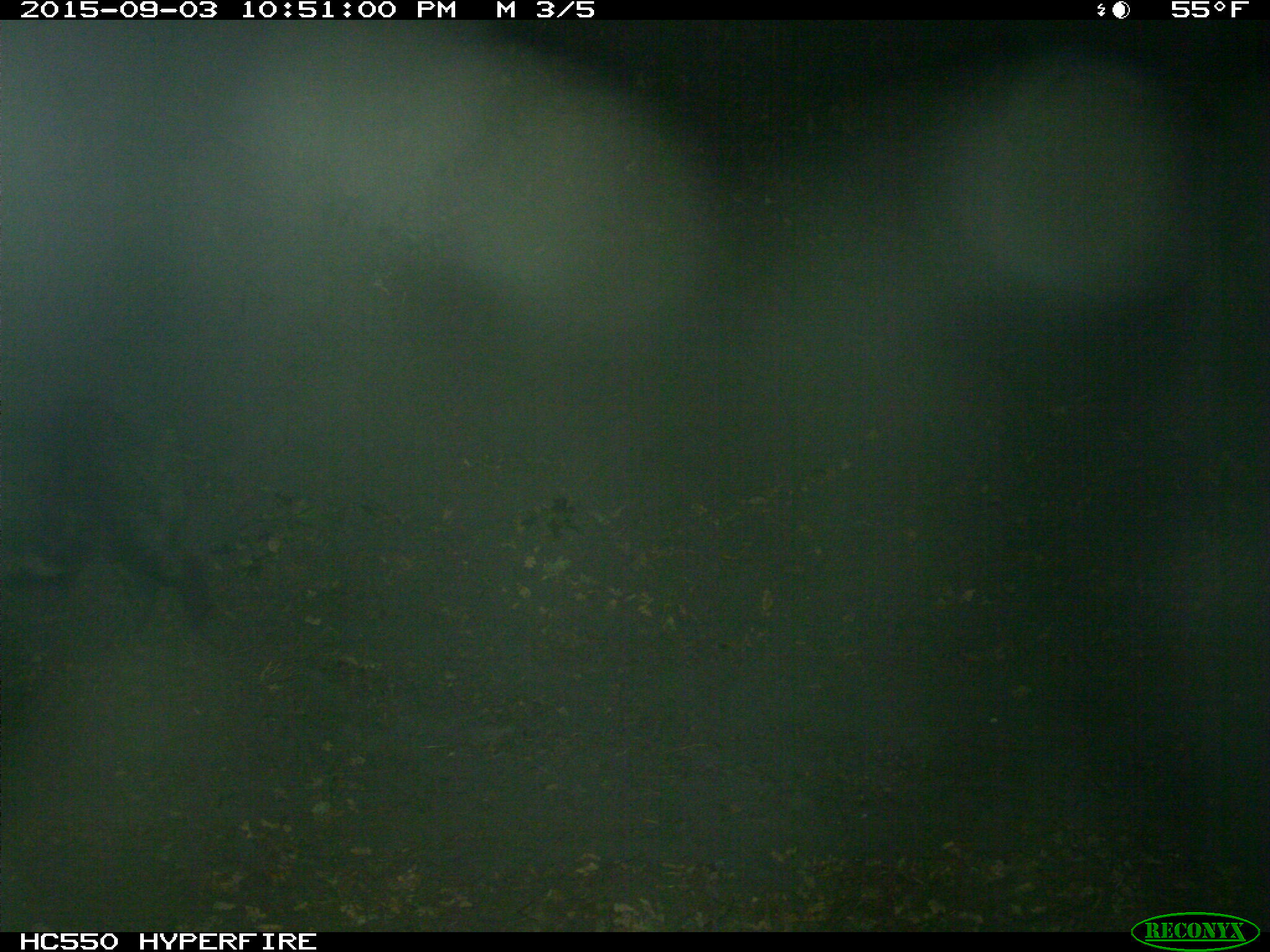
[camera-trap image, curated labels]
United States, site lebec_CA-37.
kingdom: Animalia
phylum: Chordata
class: Mammalia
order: Artiodactyla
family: Suidae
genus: Sus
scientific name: Sus scrofa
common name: wild boar